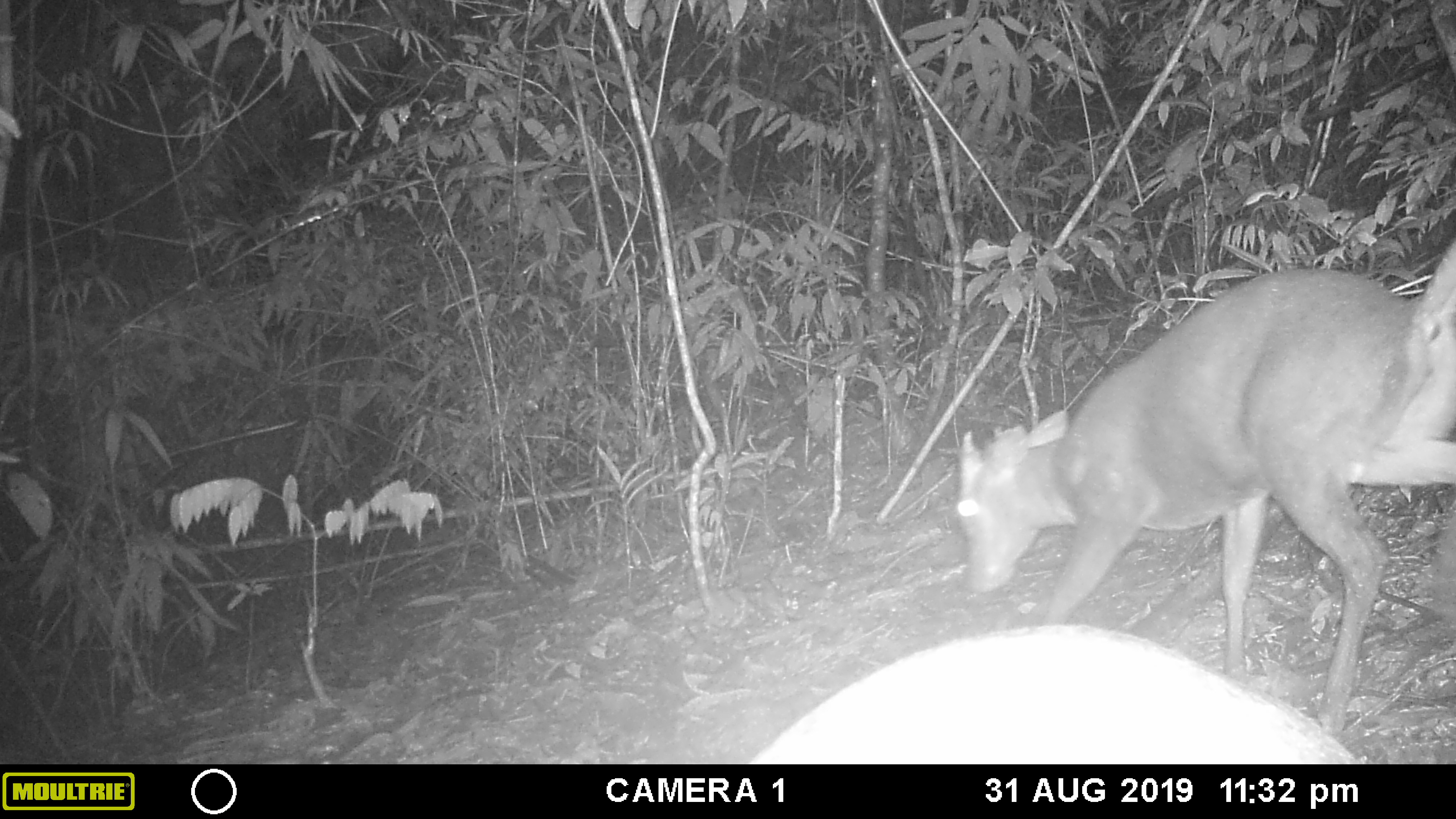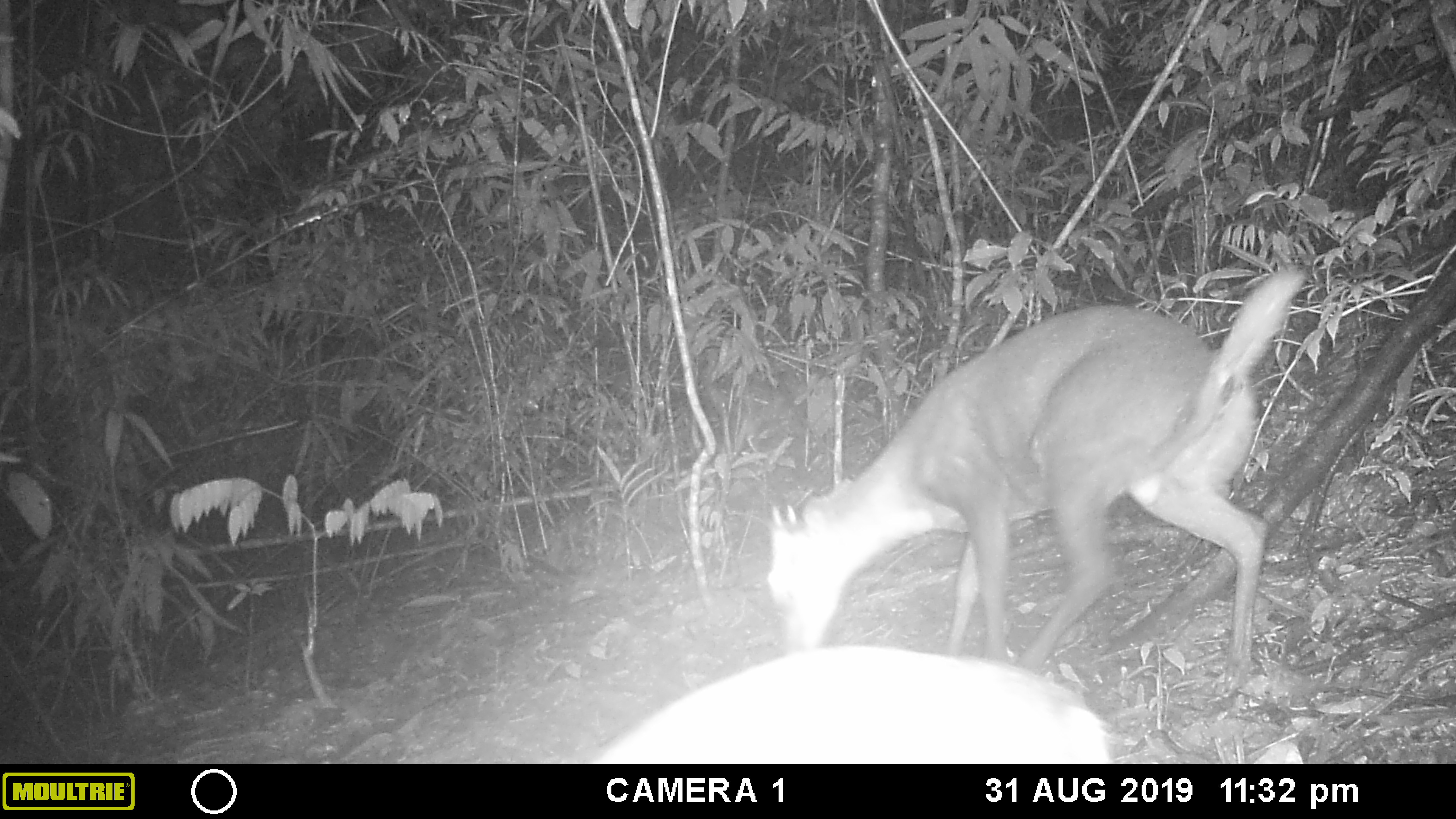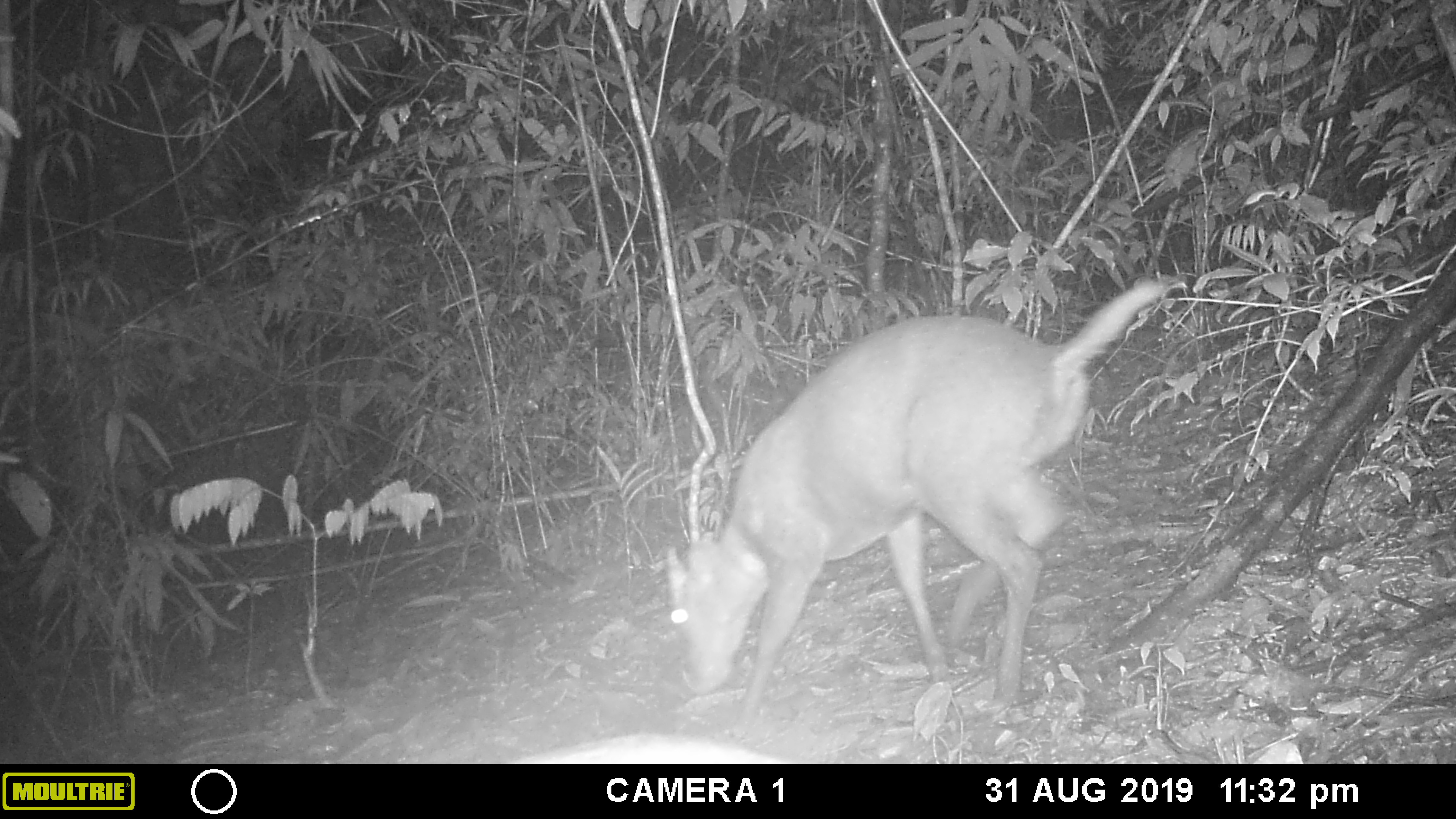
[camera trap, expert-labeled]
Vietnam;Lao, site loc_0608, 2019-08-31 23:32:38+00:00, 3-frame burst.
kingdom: Animalia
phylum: Chordata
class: Mammalia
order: Artiodactyla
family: Cervidae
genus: Muntiacus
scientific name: Muntiacus rooseveltorum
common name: roosevelt's muntjac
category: roosevelts muntjac group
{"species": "roosevelts muntjac group (roosevelt's muntjac) (Muntiacus rooseveltorum)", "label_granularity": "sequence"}